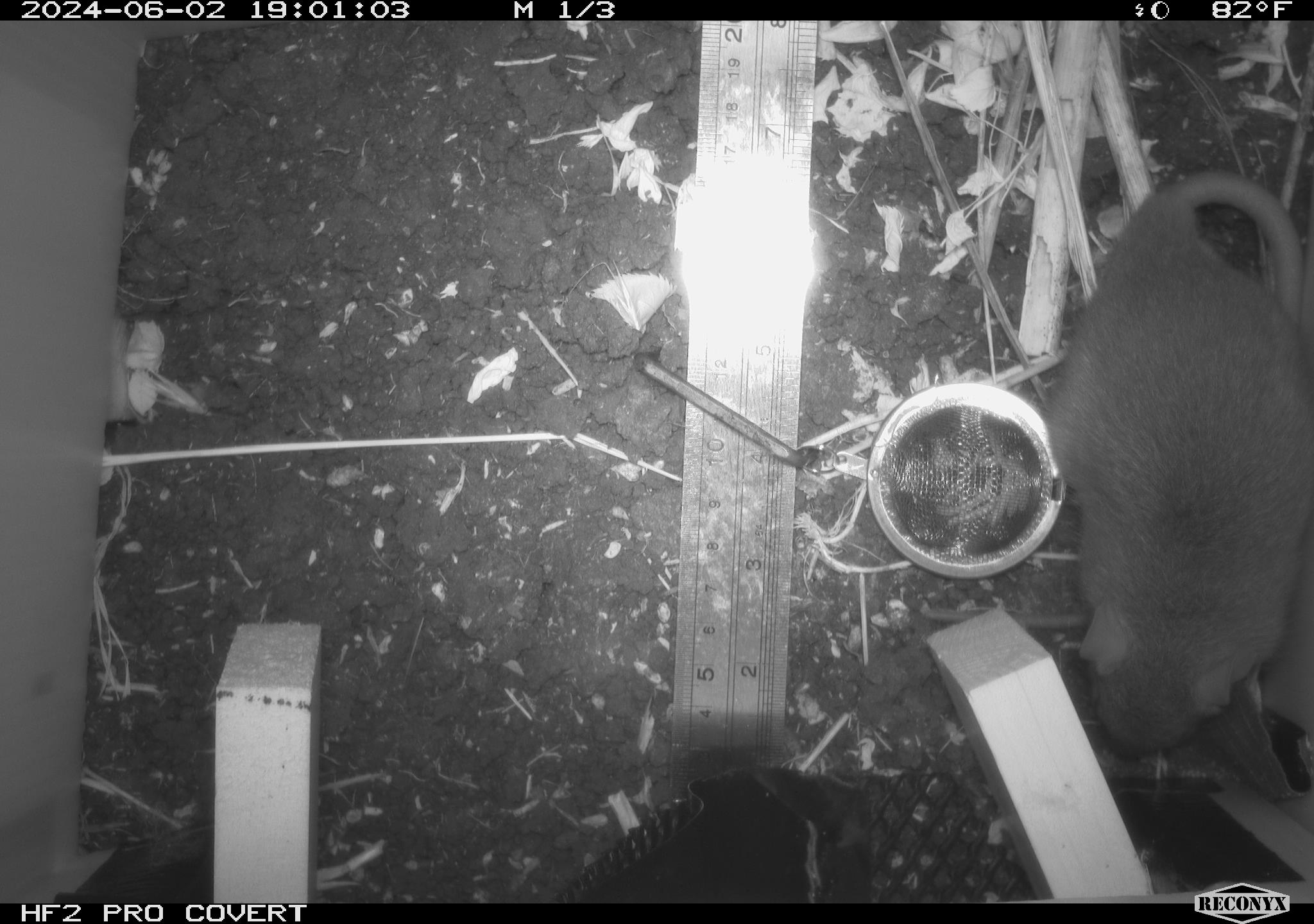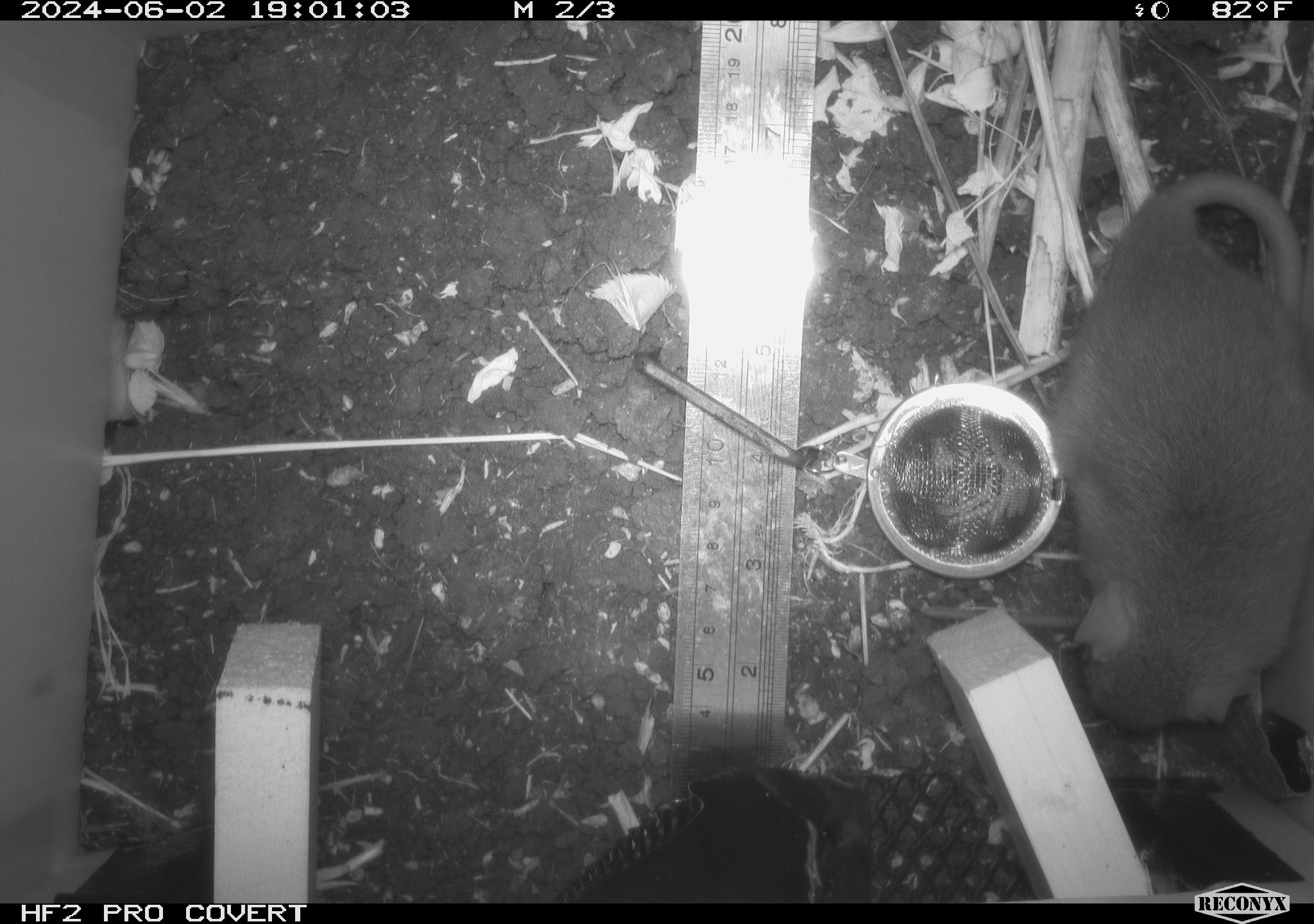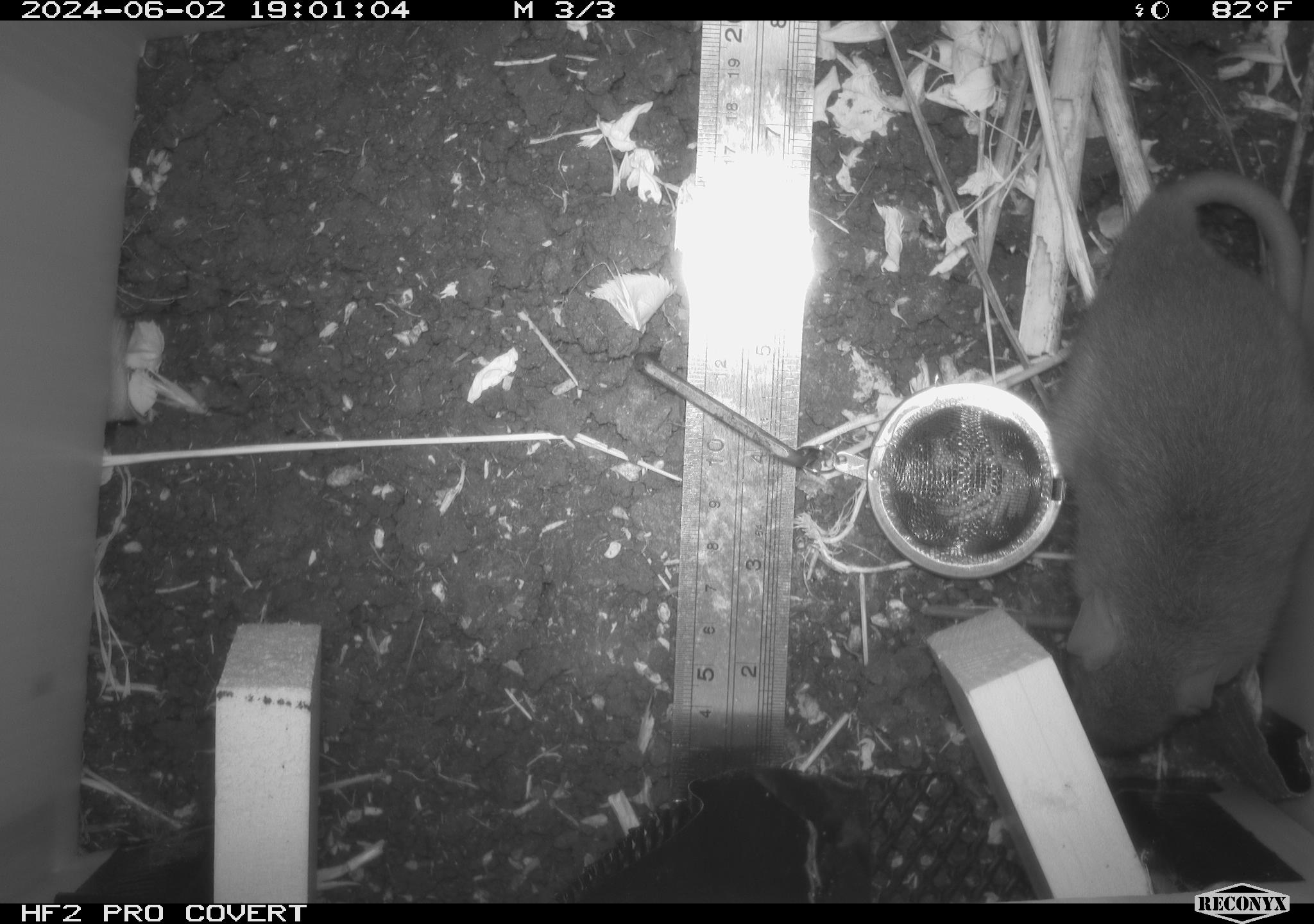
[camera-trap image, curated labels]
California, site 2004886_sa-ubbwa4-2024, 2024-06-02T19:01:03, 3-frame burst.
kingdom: Animalia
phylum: Chordata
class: Mammalia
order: Rodentia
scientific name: Rodentia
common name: woodrat or rat or mouse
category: woodrat or rat or mouse species